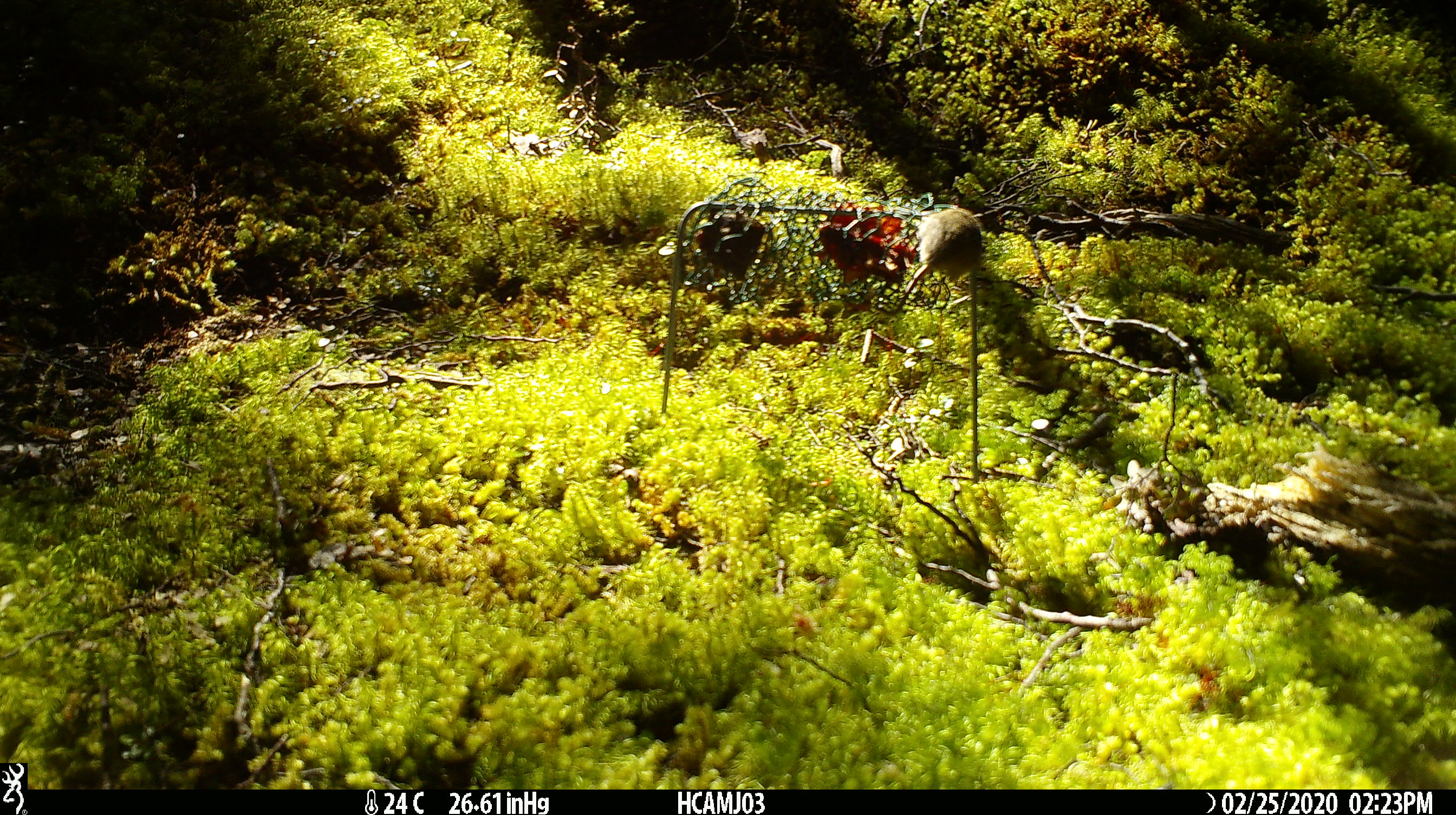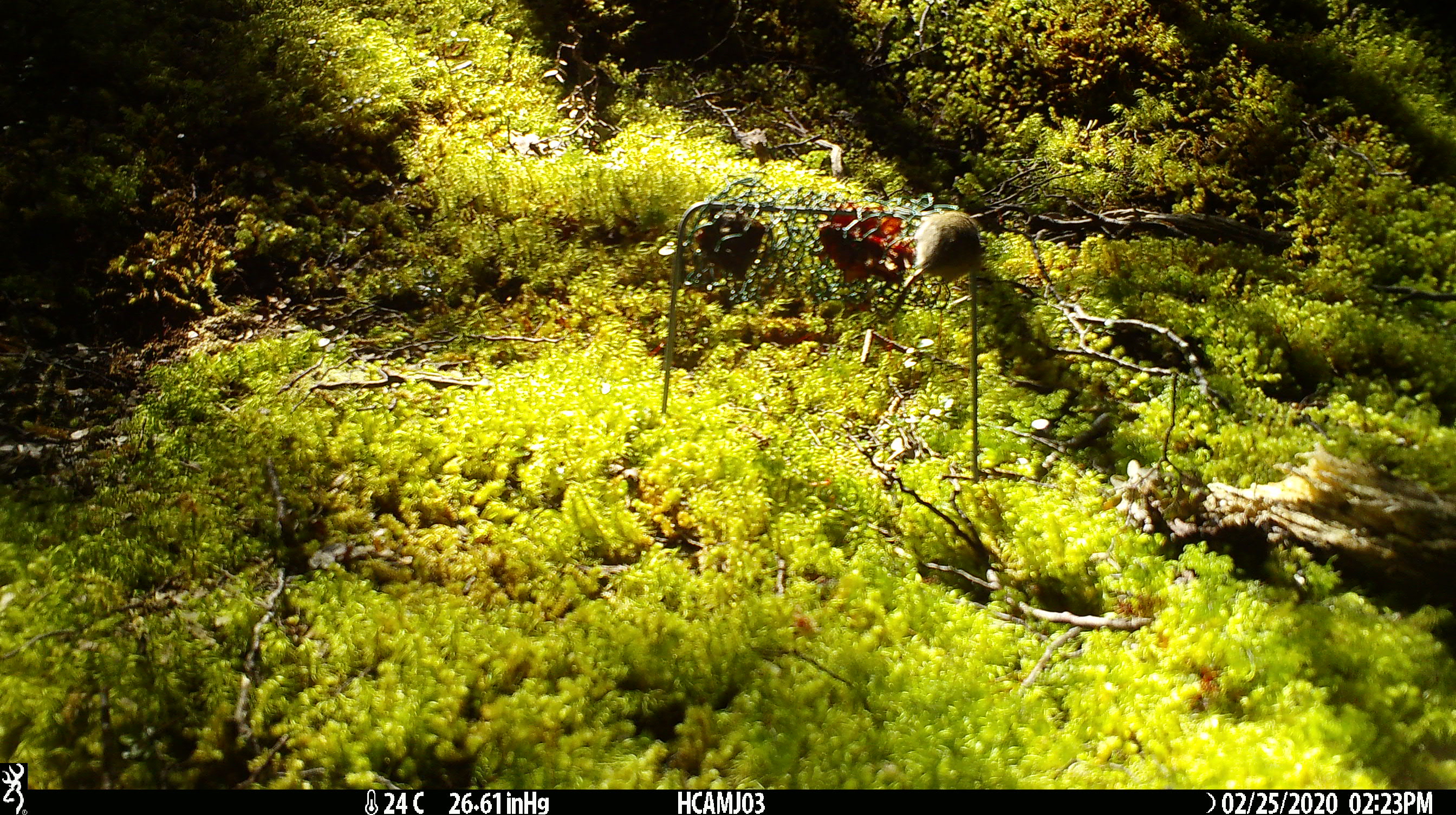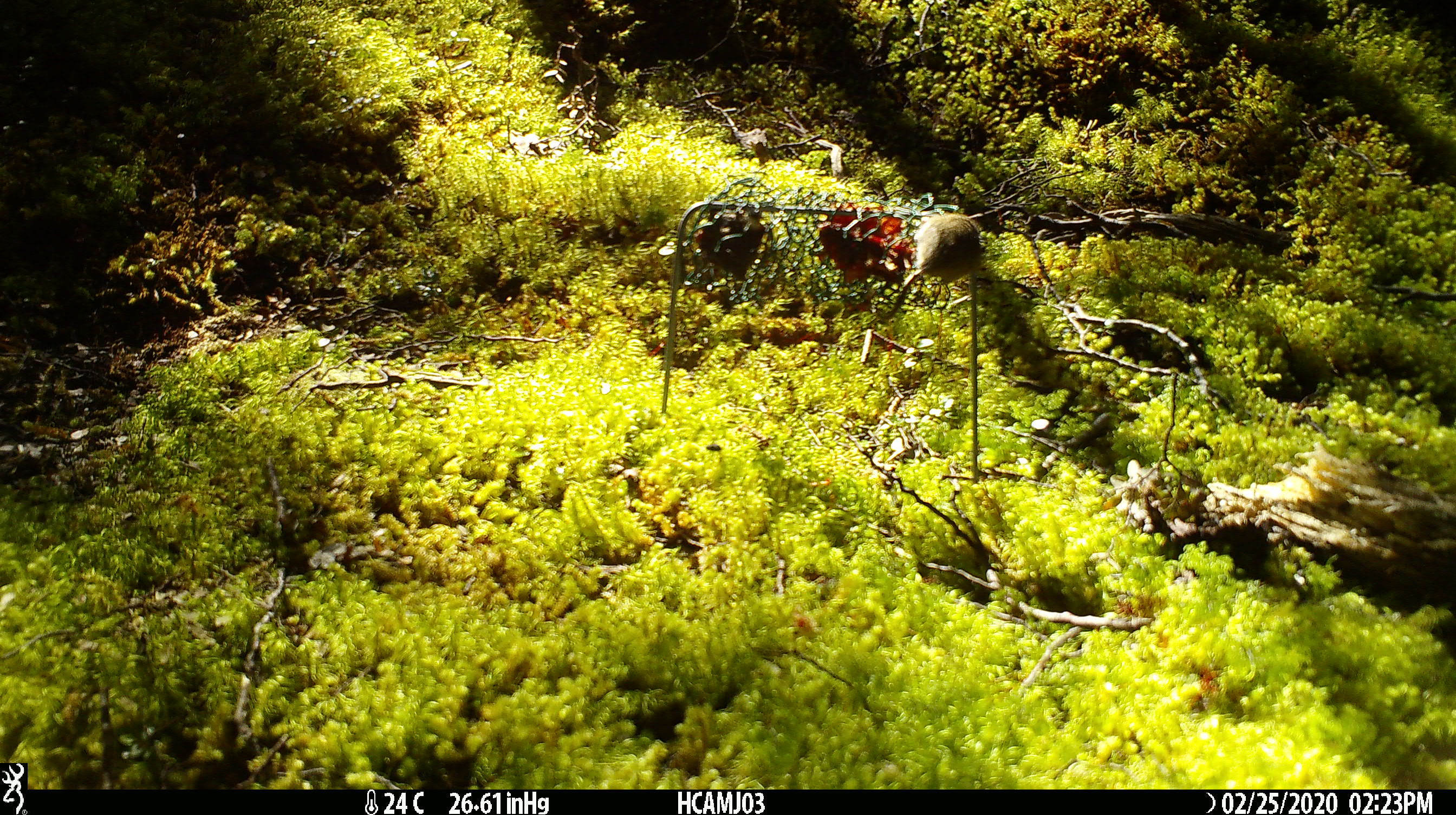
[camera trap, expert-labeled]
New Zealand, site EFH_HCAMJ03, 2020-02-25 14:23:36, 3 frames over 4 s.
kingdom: Animalia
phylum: Chordata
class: Mammalia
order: Rodentia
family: Muridae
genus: Mus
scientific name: Mus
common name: mouse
Mouse (Mus).